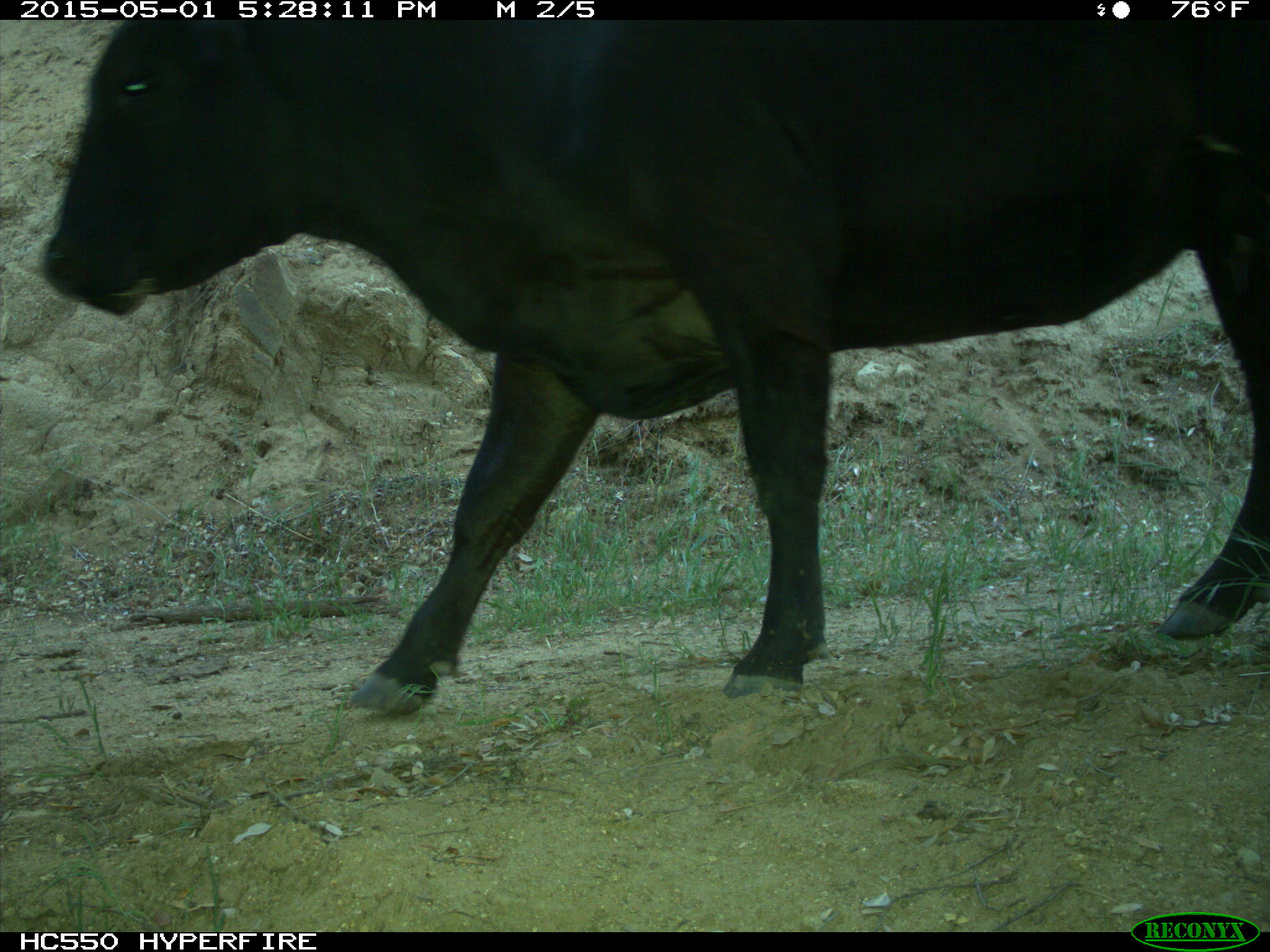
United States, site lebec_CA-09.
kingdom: Animalia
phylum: Chordata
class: Mammalia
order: Artiodactyla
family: Bovidae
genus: Bos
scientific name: Bos taurus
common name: domestic cow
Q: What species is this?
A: Bos taurus (domestic cow).